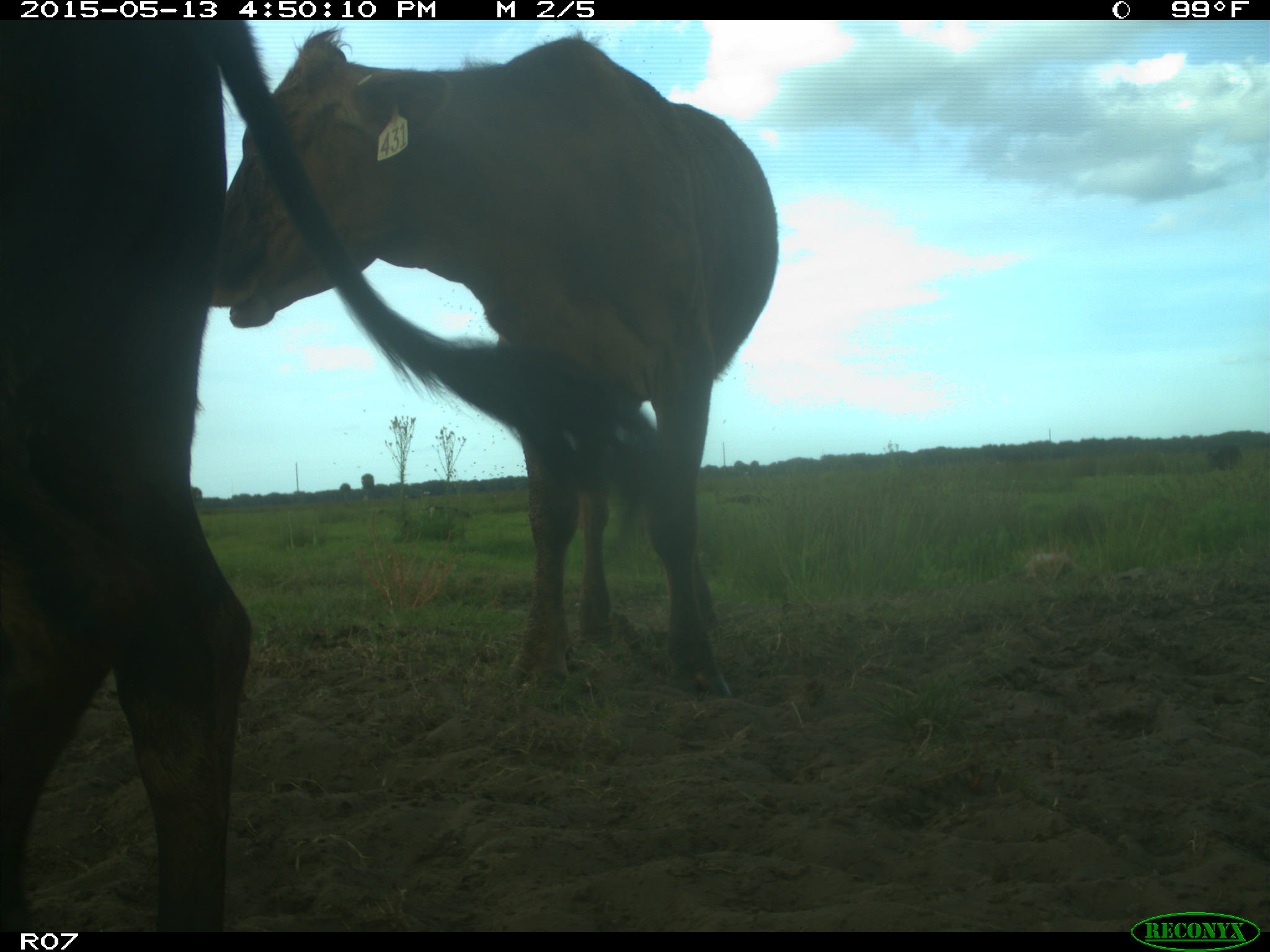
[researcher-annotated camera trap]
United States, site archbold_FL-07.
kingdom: Animalia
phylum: Chordata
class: Mammalia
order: Artiodactyla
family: Bovidae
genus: Bos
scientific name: Bos taurus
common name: domestic cow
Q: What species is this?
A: Bos taurus (domestic cow).